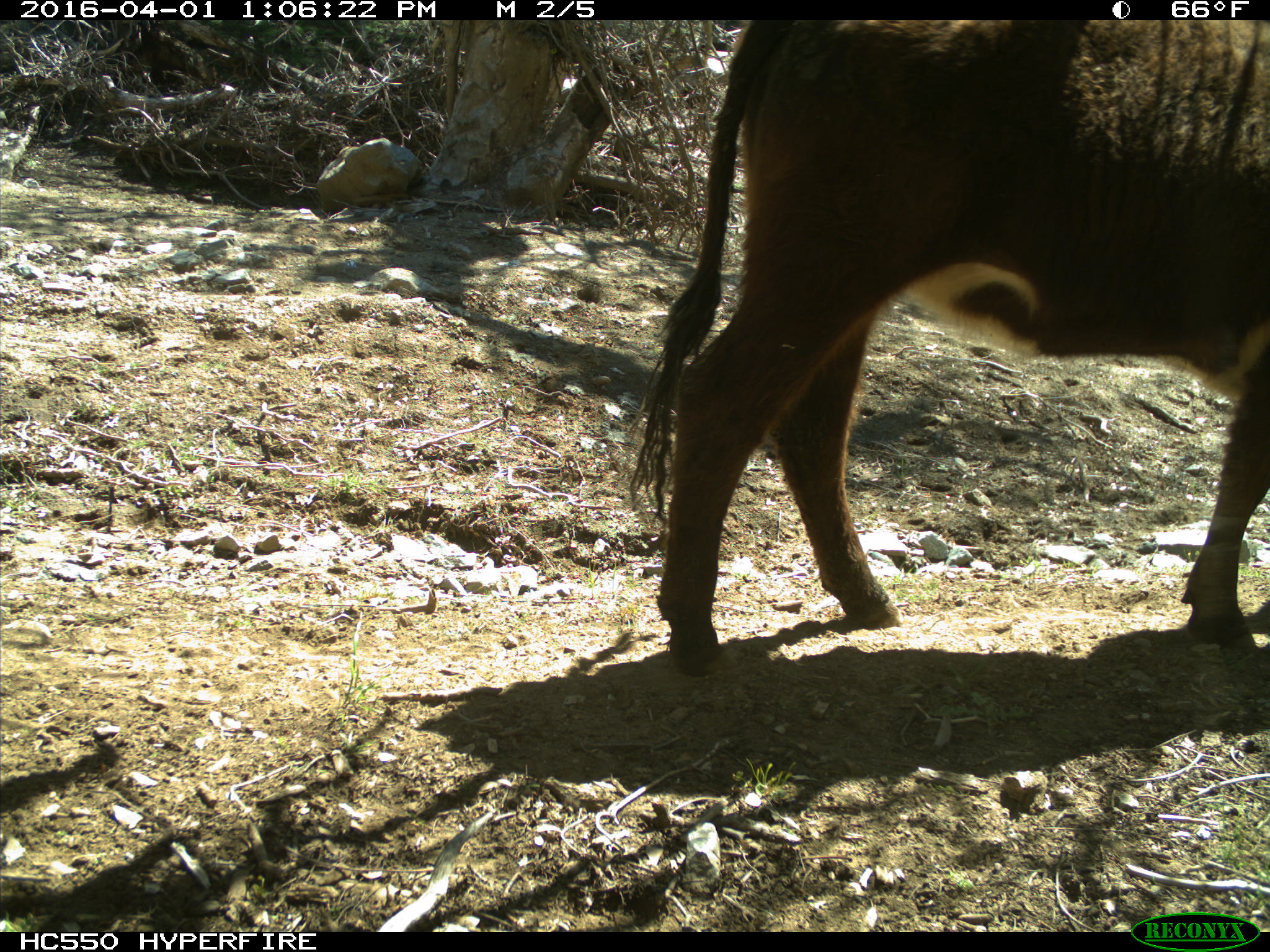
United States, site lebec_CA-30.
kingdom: Animalia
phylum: Chordata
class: Mammalia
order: Artiodactyla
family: Bovidae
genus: Bos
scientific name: Bos taurus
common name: domestic cow